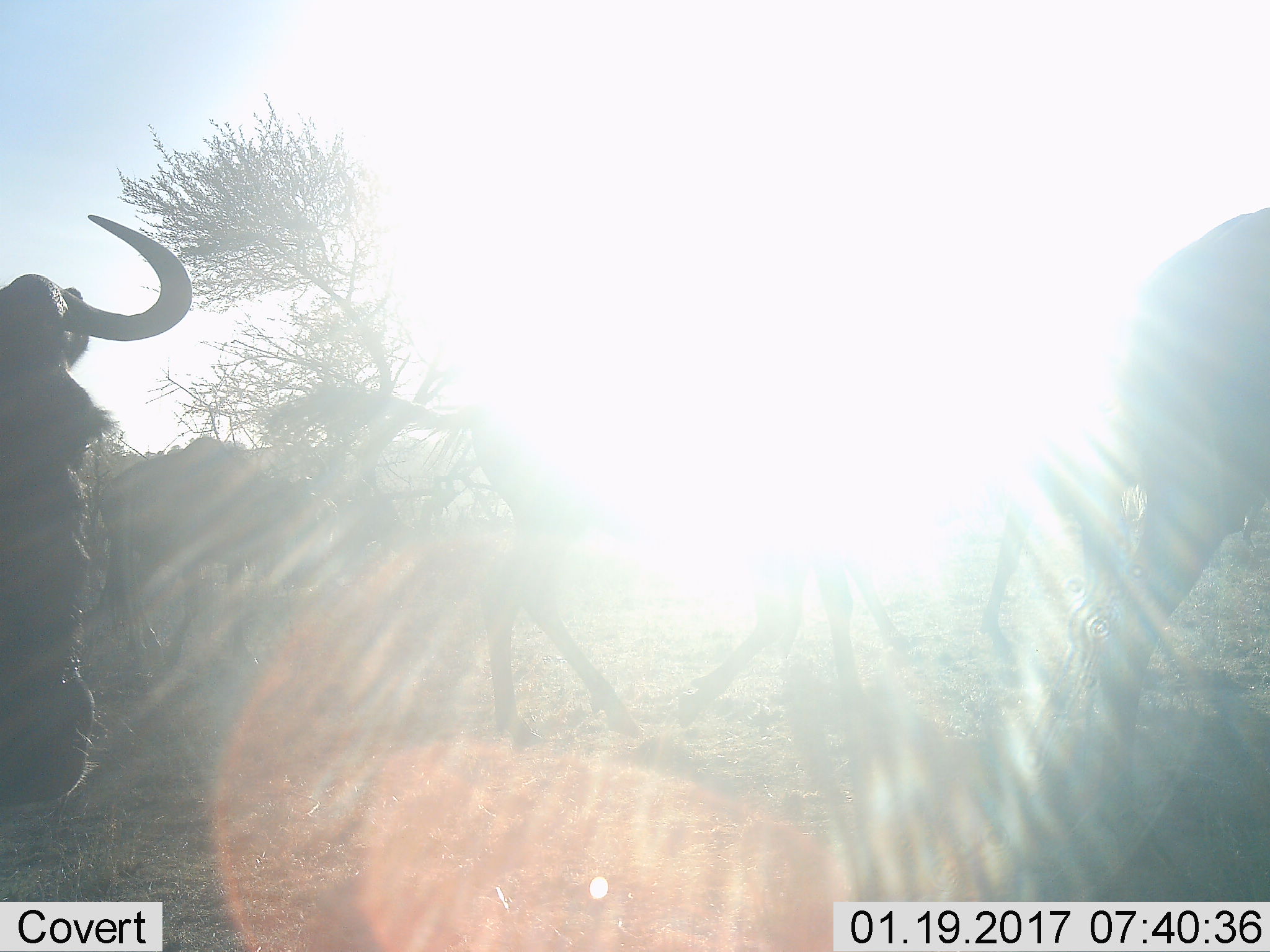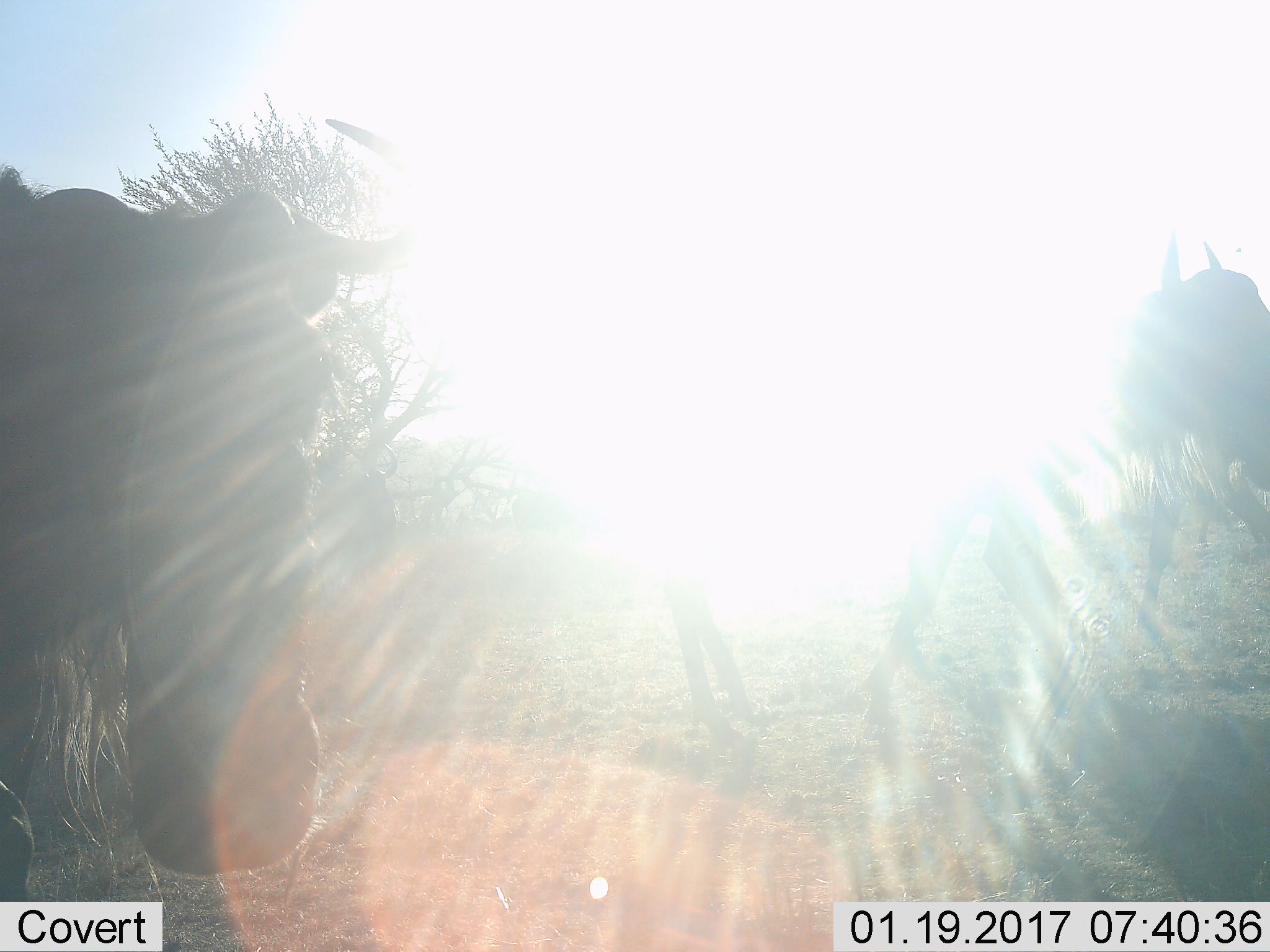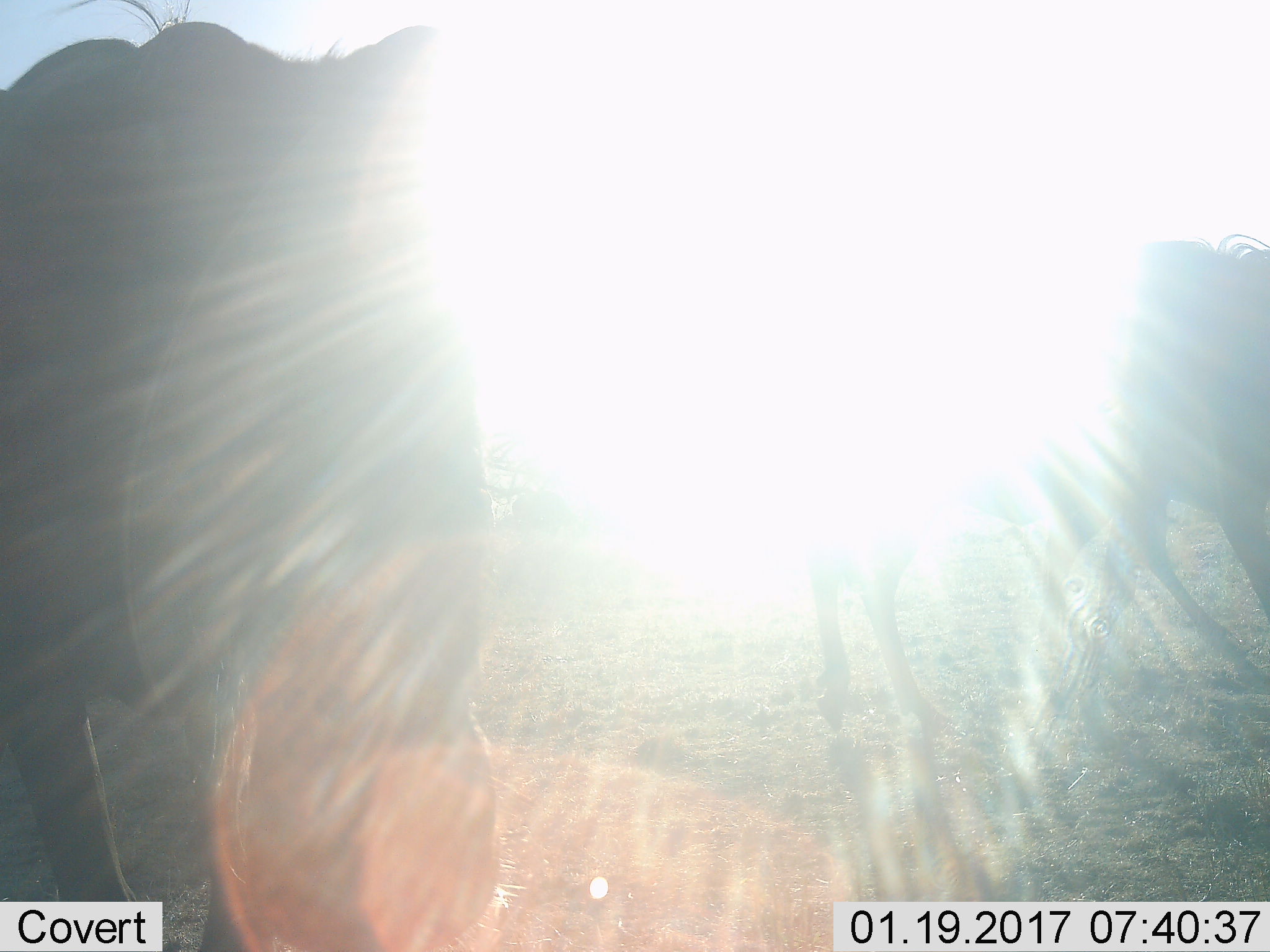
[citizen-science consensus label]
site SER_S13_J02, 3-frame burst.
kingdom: Animalia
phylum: Chordata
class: Mammalia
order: Artiodactyla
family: Bovidae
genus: Connochaetes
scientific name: Connochaetes taurinus taurinus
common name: blue wildebeest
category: wildebeestblue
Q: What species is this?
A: Wildebeestblue (blue wildebeest) (Connochaetes taurinus taurinus).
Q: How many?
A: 3.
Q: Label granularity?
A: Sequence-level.